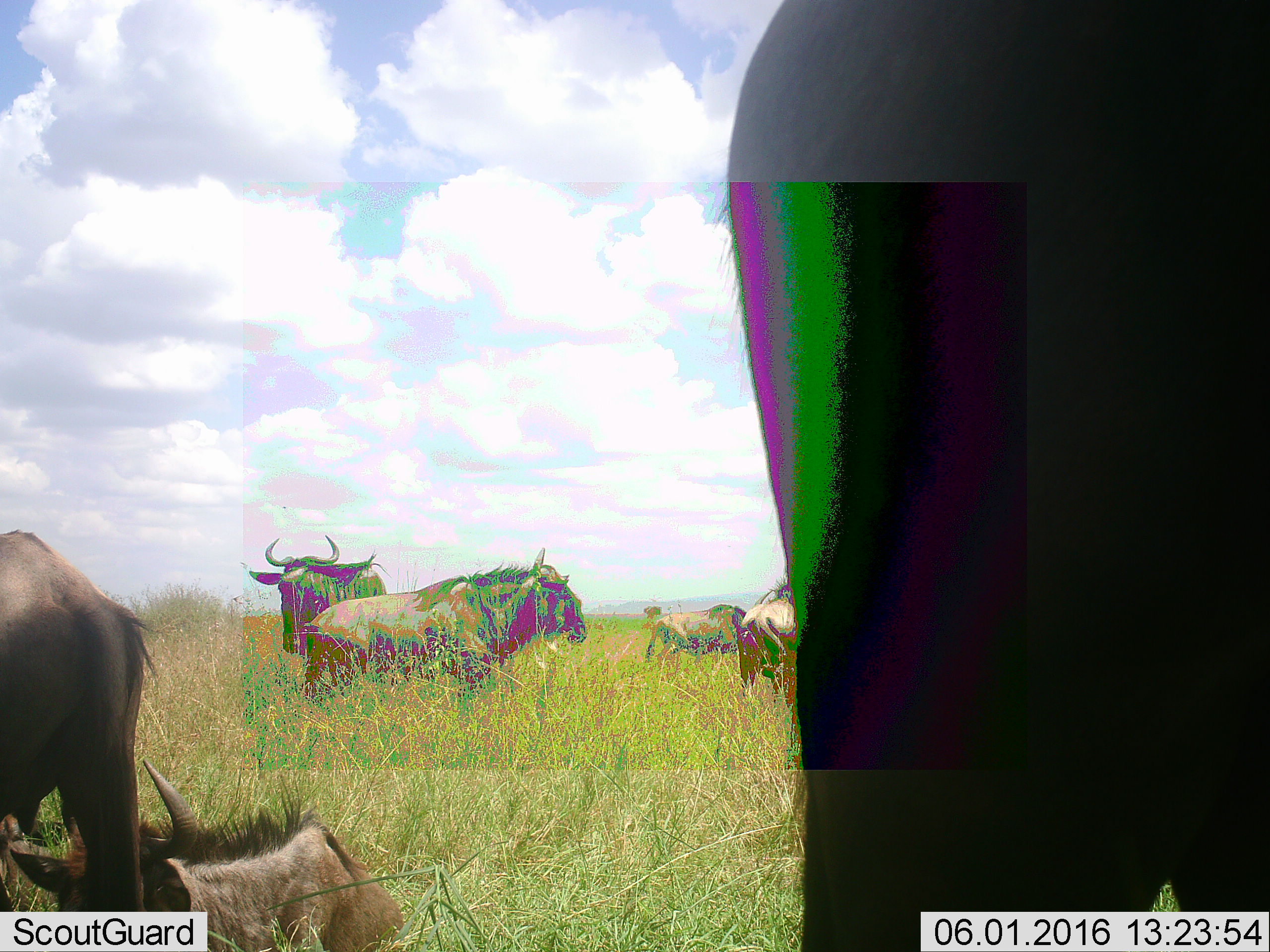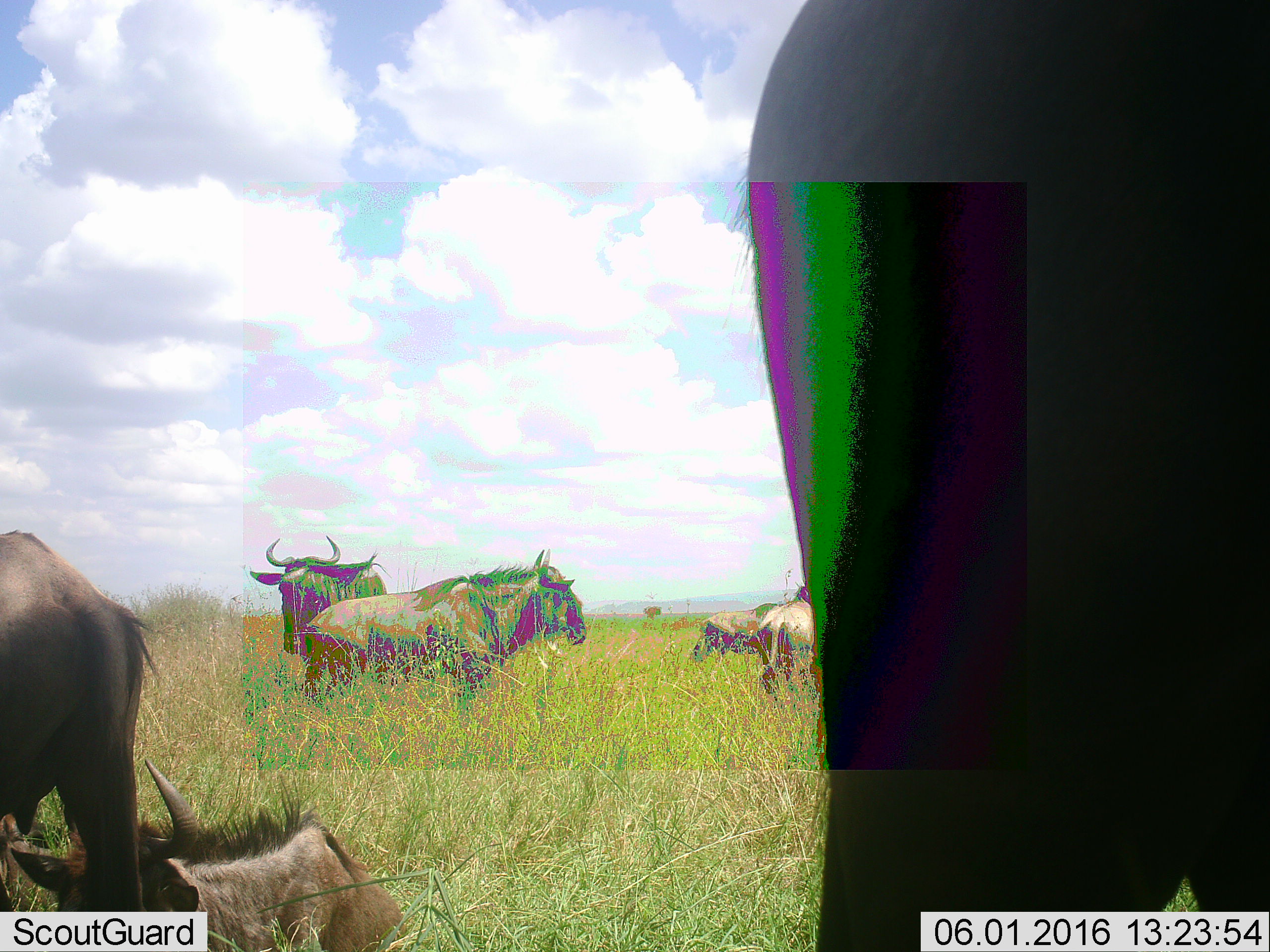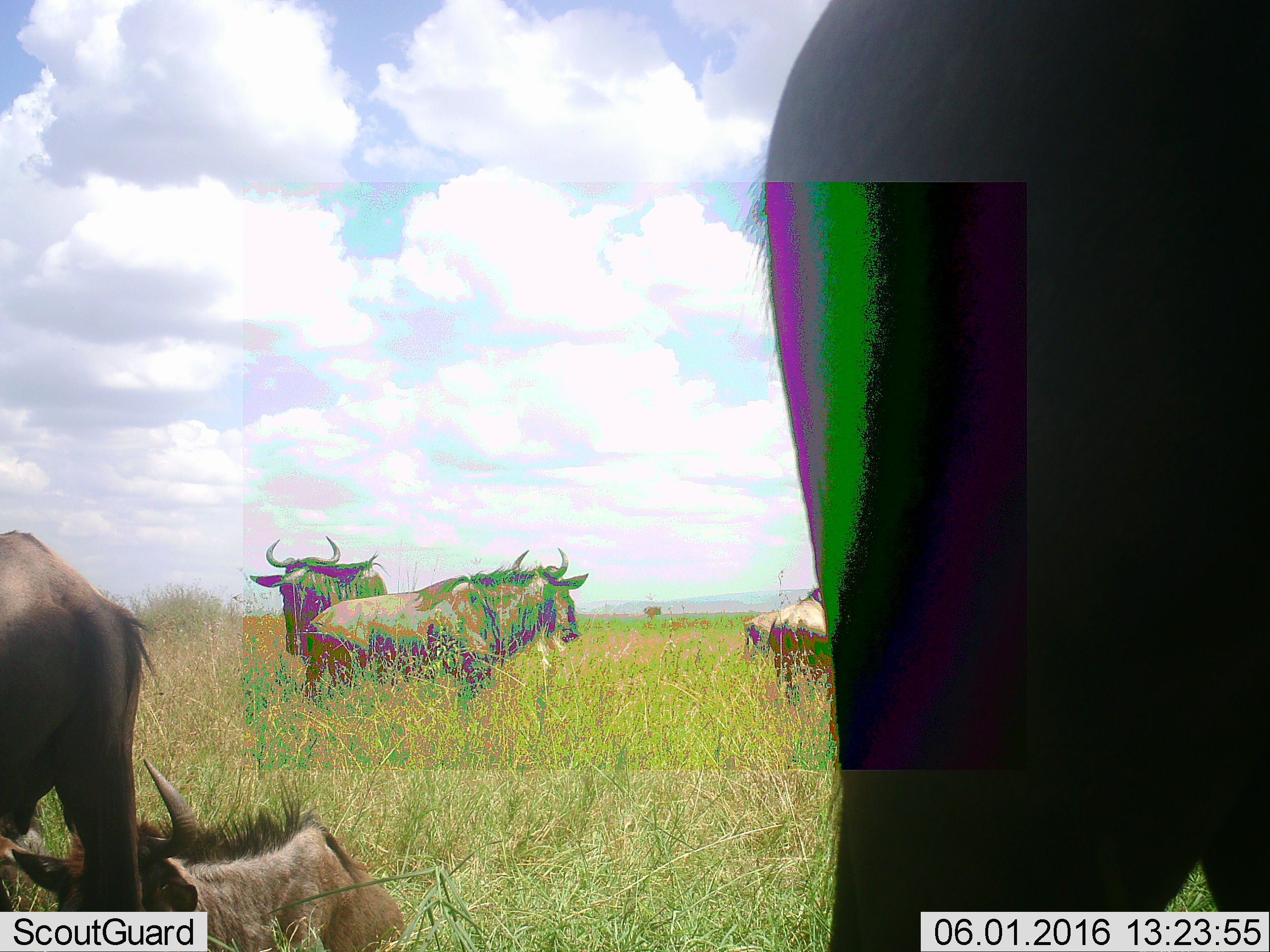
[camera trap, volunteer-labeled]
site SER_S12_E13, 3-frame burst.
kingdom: Animalia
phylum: Chordata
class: Mammalia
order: Artiodactyla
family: Bovidae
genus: Connochaetes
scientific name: Connochaetes taurinus taurinus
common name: blue wildebeest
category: wildebeestblue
Wildebeestblue (blue wildebeest) (Connochaetes taurinus taurinus), count 7. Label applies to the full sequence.